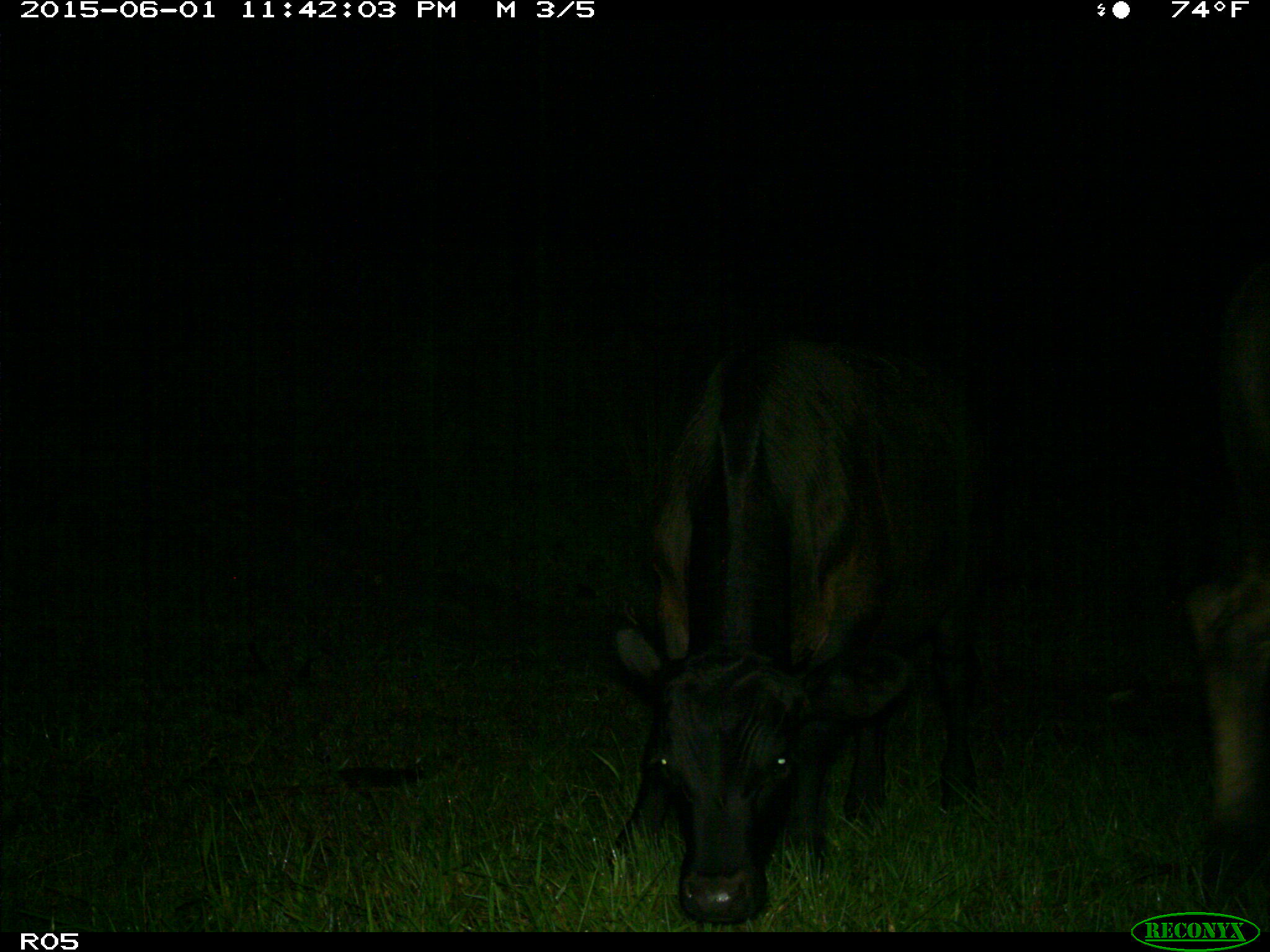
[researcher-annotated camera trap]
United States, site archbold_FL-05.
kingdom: Animalia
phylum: Chordata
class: Mammalia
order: Artiodactyla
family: Bovidae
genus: Bos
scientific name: Bos taurus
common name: domestic cow